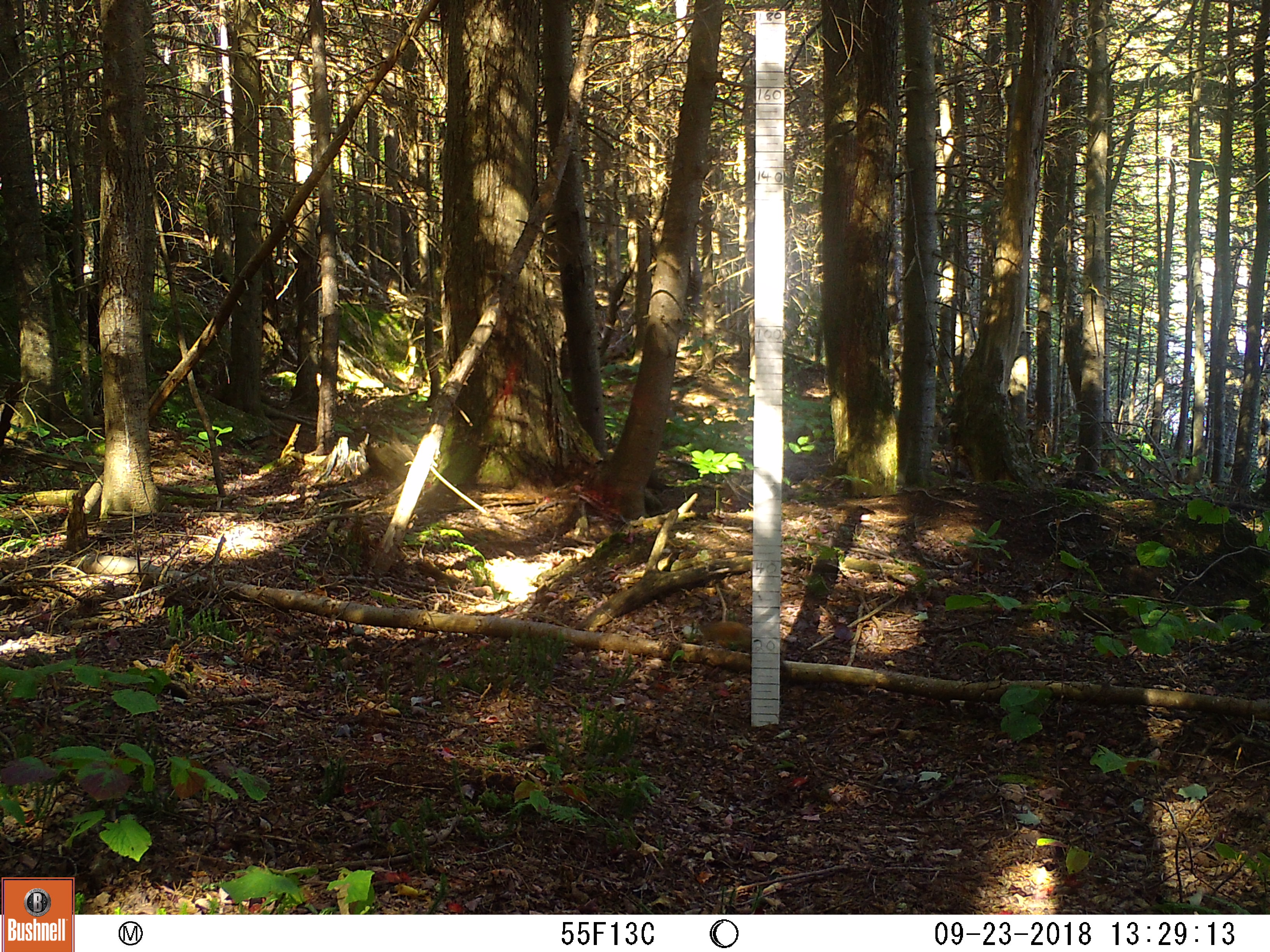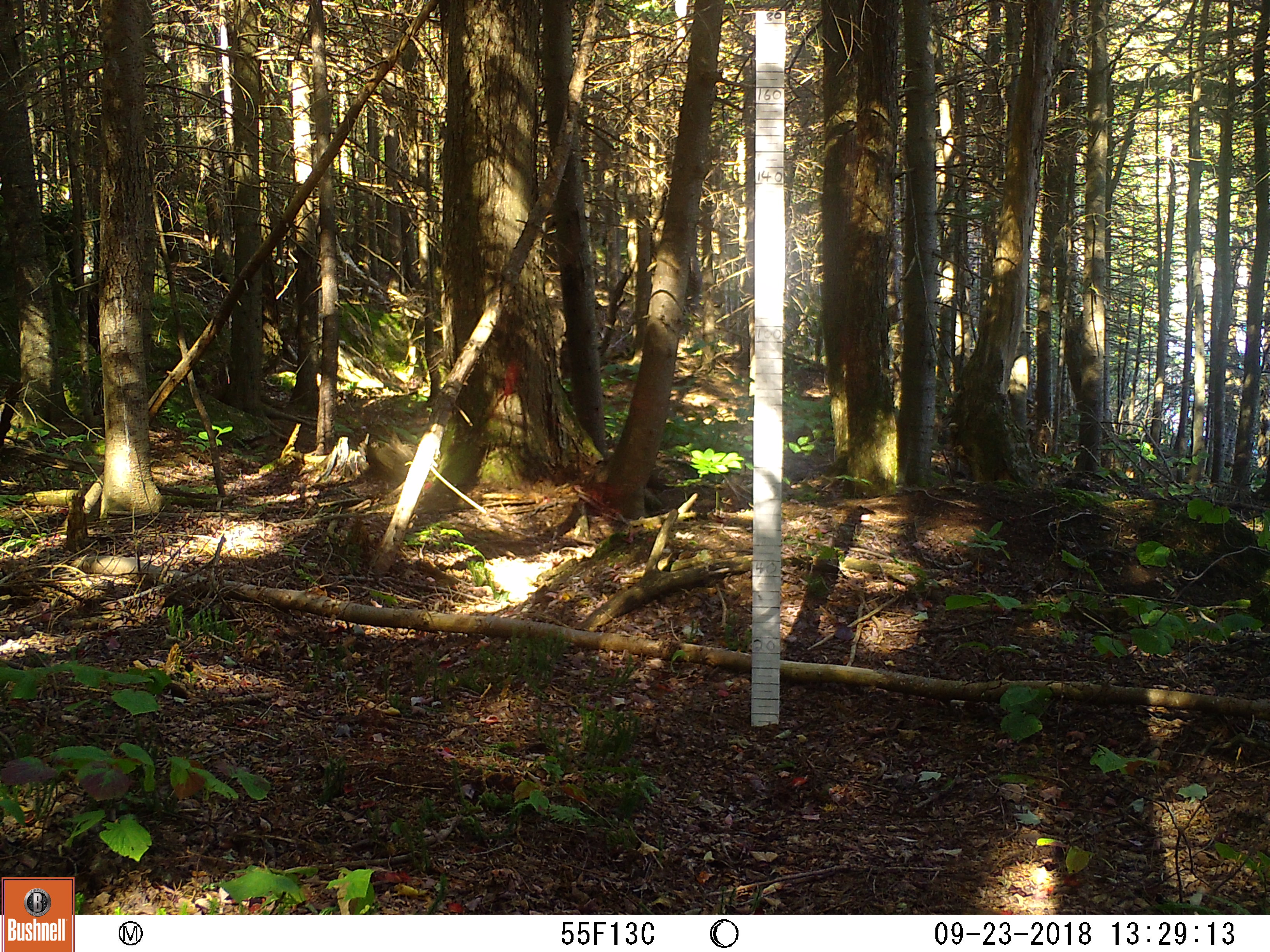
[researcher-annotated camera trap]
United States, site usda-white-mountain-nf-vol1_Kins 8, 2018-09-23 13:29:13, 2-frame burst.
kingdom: Animalia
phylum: Chordata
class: Mammalia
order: Rodentia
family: Sciuridae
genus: Tamiasciurus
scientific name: Tamiasciurus hudsonicus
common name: red squirrel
Red squirrel (Tamiasciurus hudsonicus).